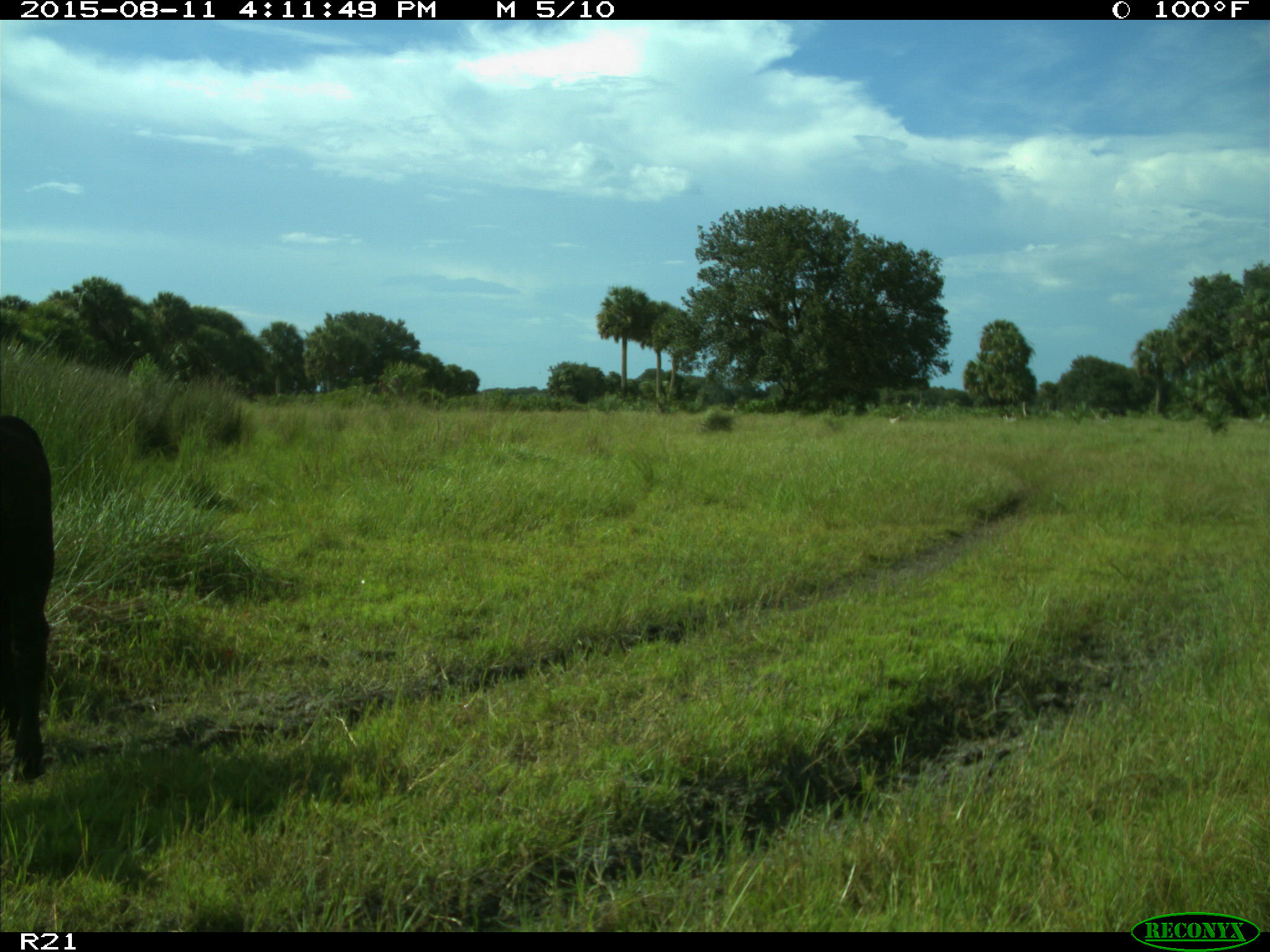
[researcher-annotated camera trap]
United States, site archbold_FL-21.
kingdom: Animalia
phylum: Chordata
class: Mammalia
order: Artiodactyla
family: Bovidae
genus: Bos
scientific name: Bos taurus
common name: domestic cow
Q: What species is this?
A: Bos taurus (domestic cow).